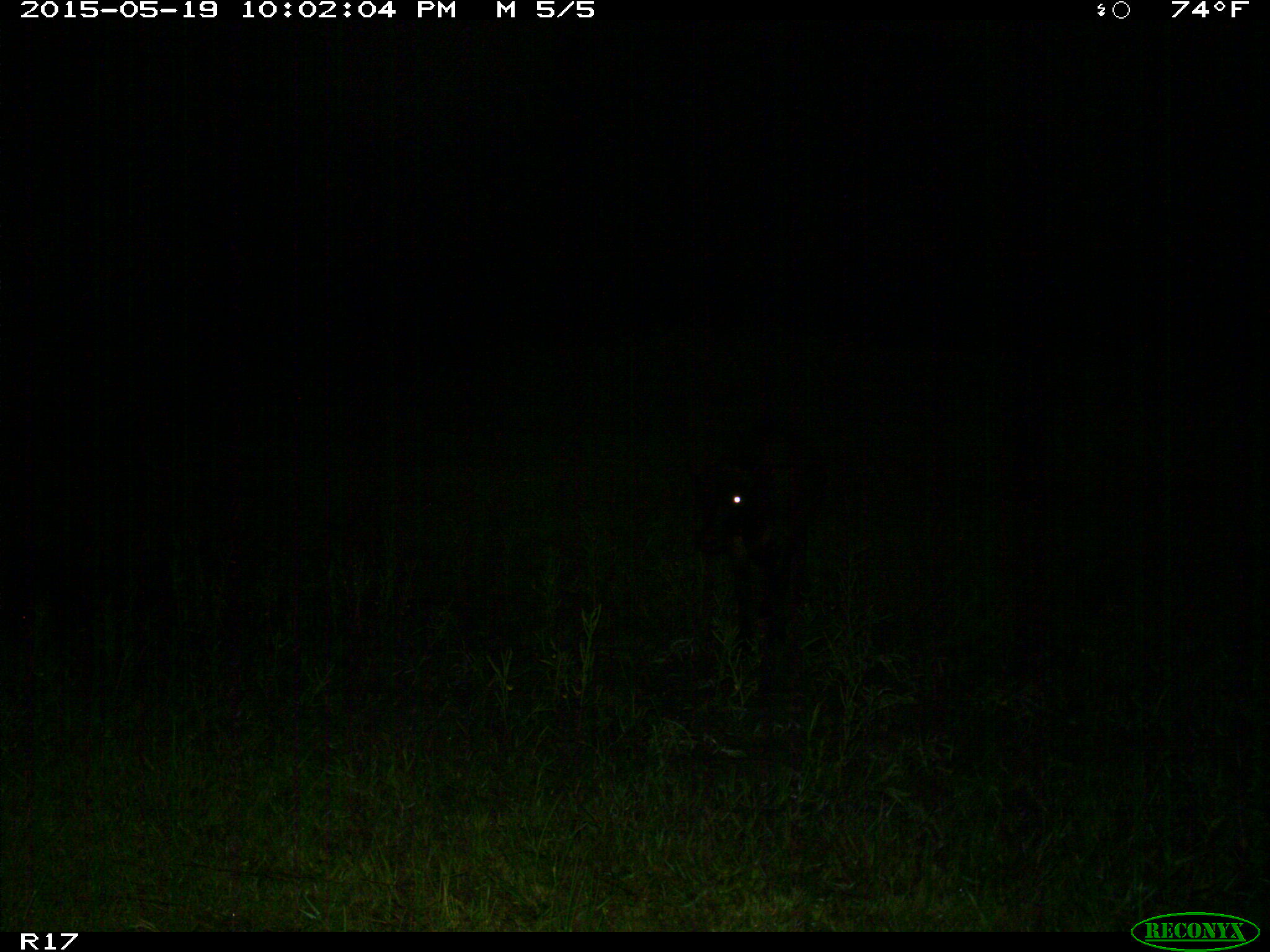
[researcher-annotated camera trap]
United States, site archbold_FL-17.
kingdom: Animalia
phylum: Chordata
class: Mammalia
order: Artiodactyla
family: Bovidae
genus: Bos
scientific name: Bos taurus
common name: domestic cow